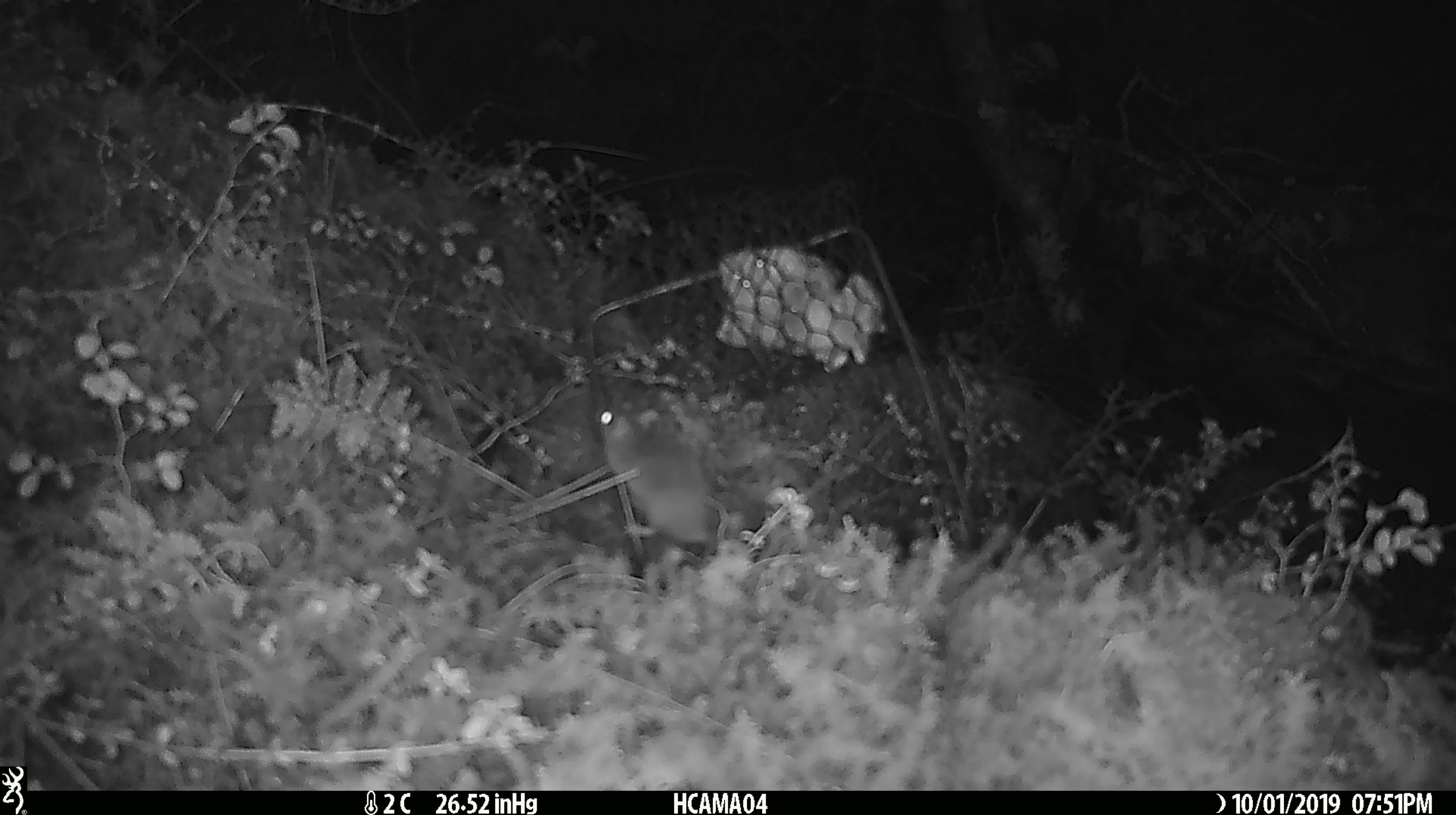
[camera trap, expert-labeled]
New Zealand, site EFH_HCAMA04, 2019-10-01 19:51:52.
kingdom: Animalia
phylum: Chordata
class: Mammalia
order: Rodentia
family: Muridae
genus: Mus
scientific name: Mus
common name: mouse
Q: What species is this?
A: Mouse (Mus).